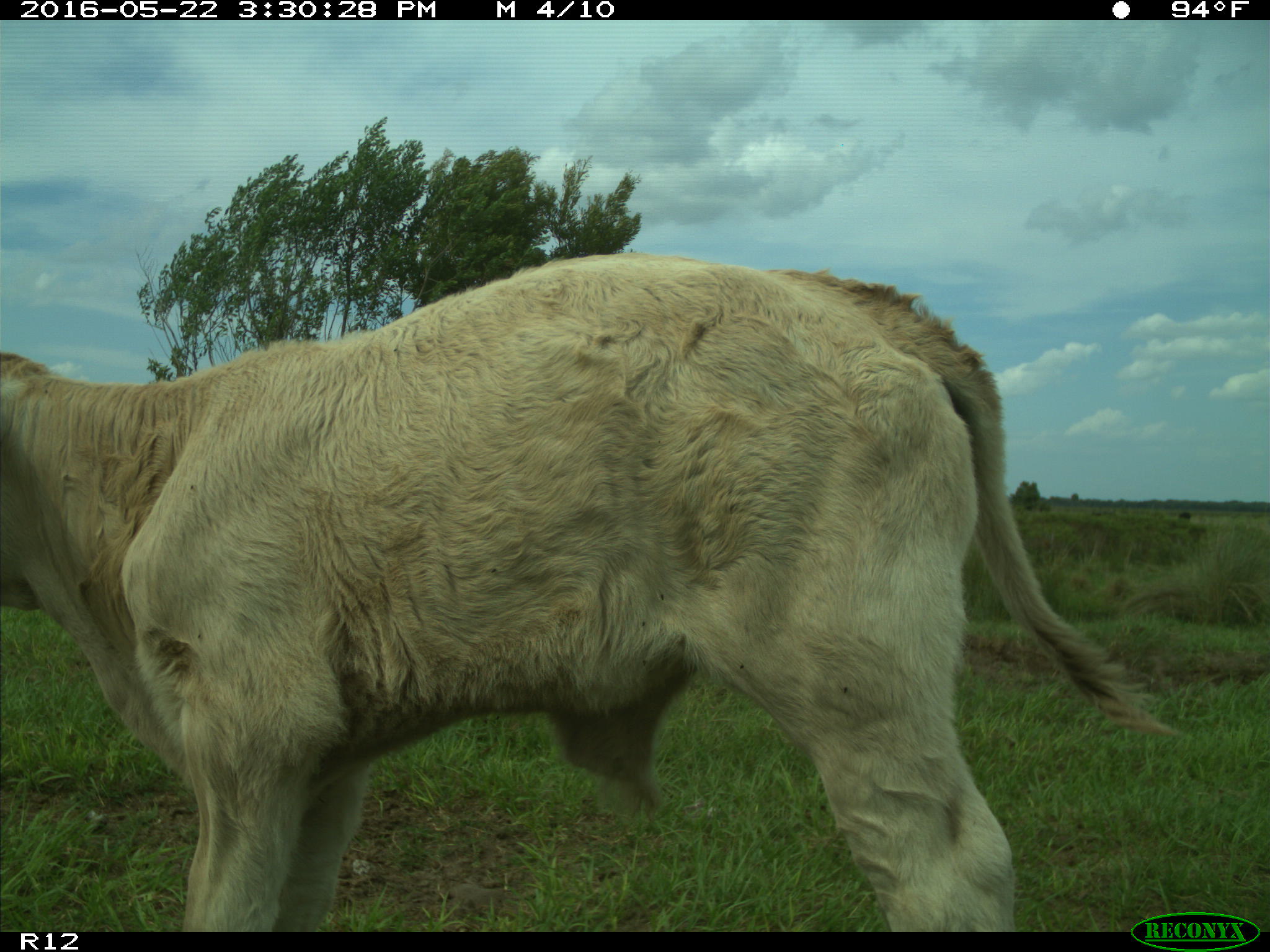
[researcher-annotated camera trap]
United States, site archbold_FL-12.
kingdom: Animalia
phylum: Chordata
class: Mammalia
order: Artiodactyla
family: Bovidae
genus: Bos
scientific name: Bos taurus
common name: domestic cow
Bos taurus (domestic cow).